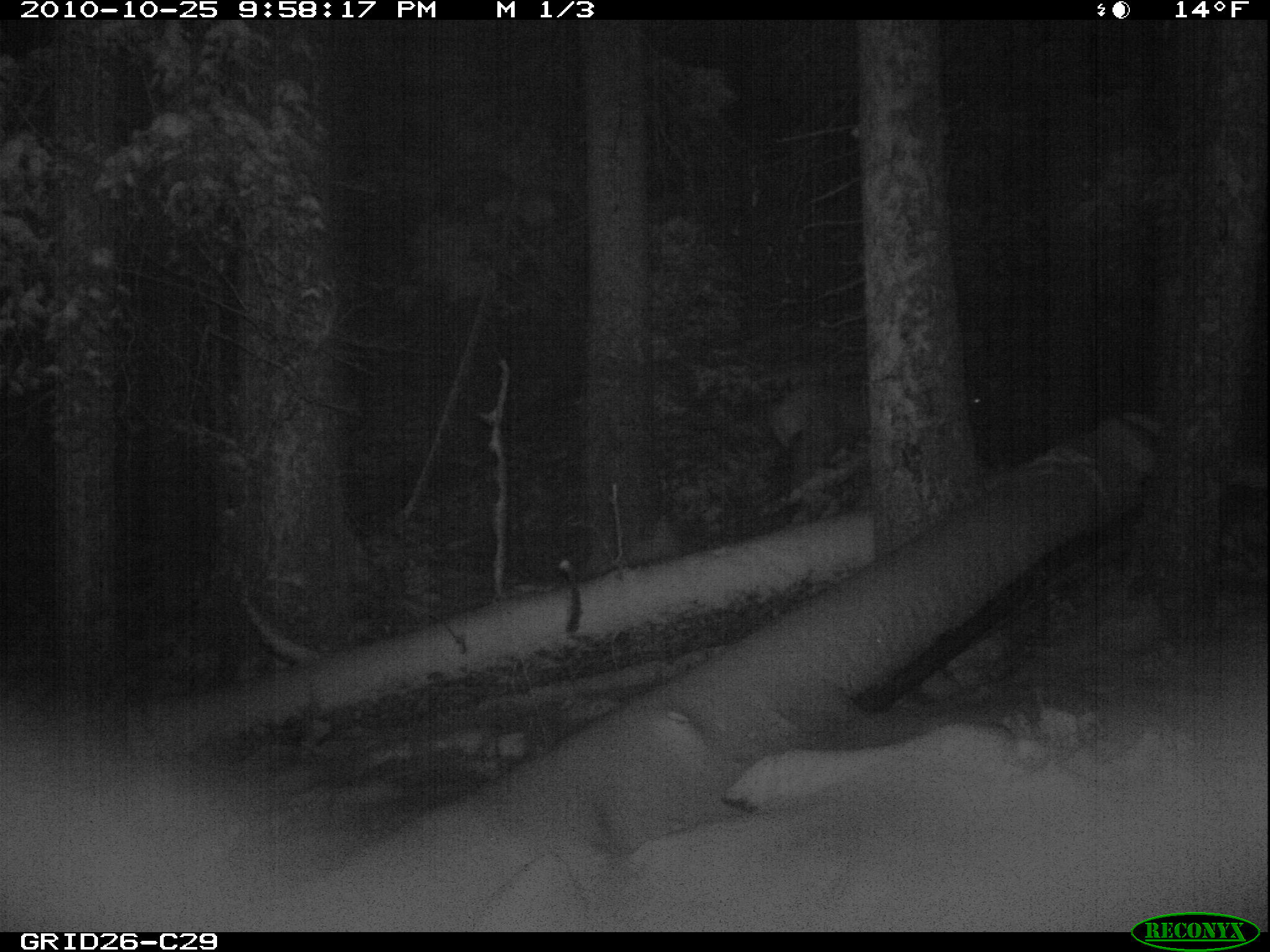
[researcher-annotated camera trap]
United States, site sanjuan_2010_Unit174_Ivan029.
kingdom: Animalia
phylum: Chordata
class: Mammalia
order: Artiodactyla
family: Cervidae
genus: Cervus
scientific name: Cervus elaphus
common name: red deer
Cervus elaphus (red deer).